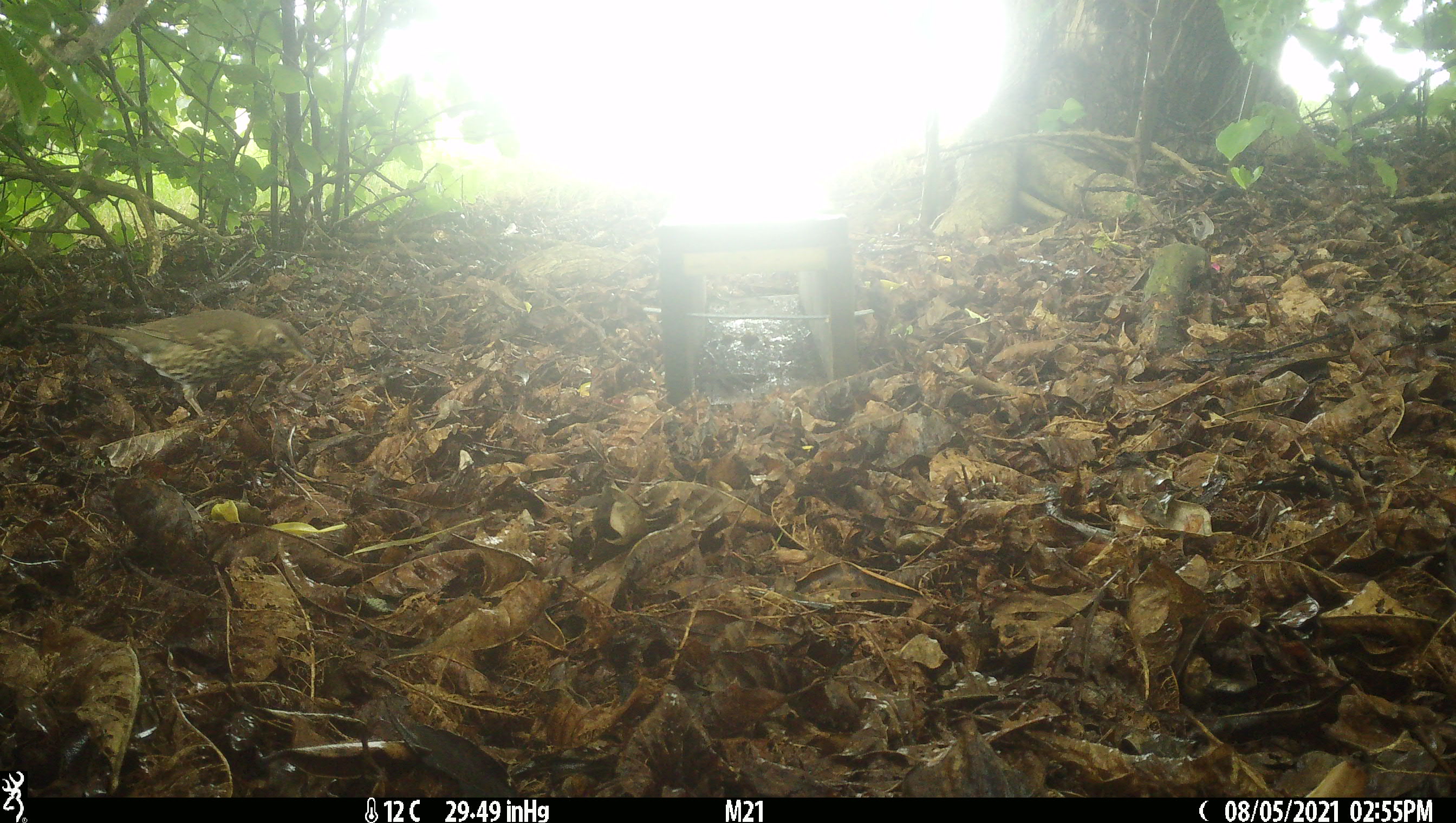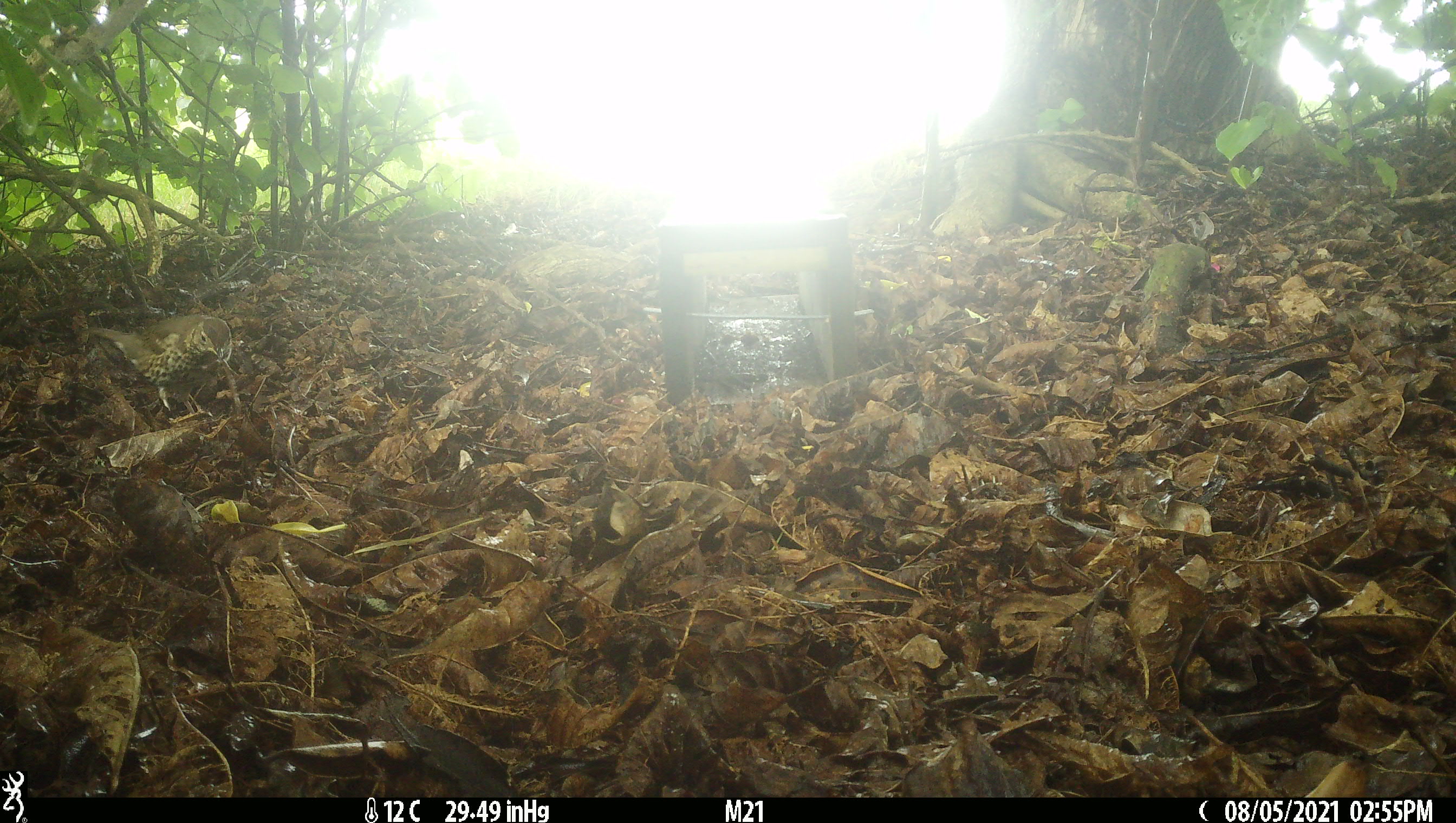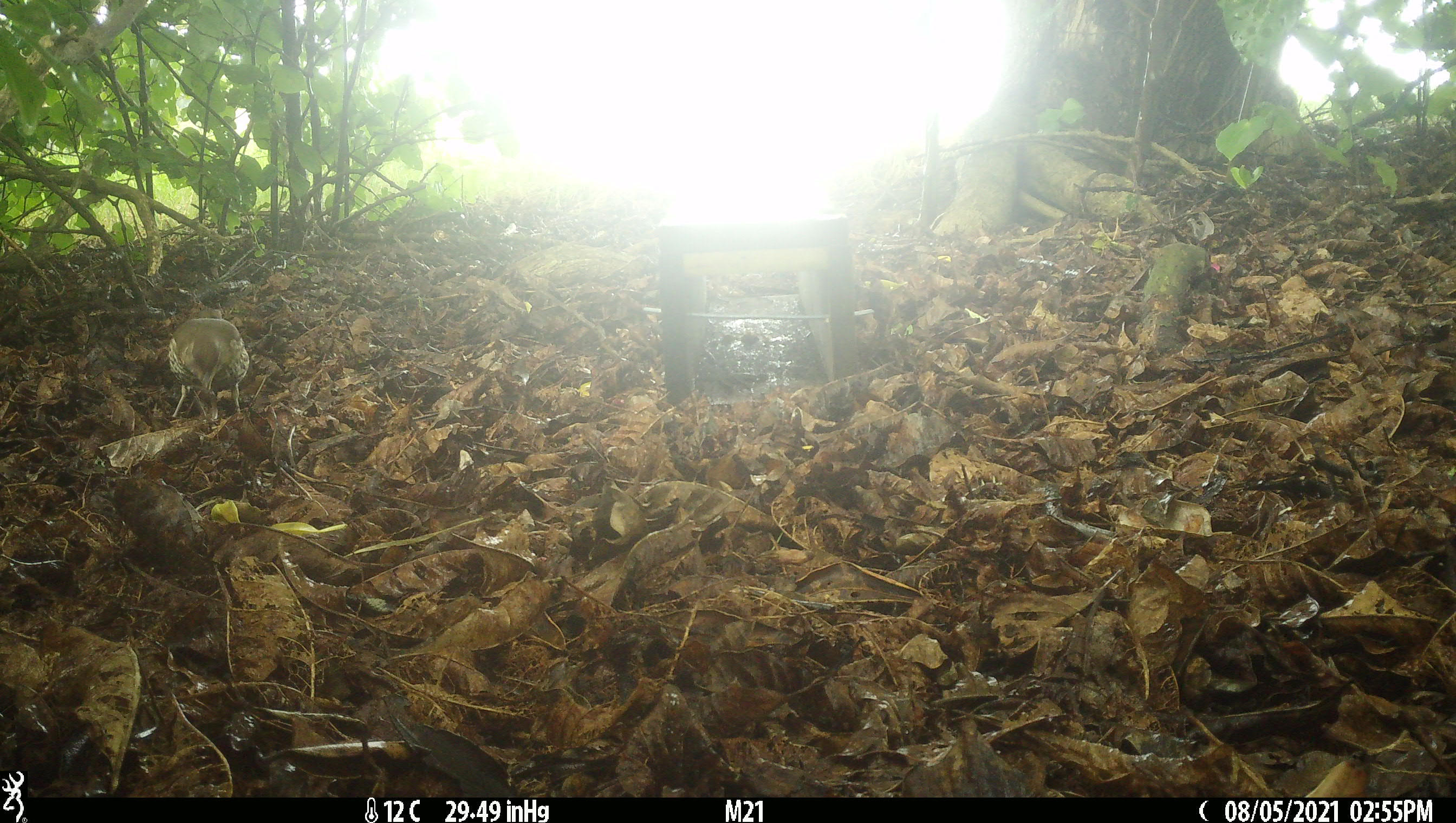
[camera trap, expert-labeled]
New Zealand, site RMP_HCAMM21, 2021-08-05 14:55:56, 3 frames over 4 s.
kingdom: Animalia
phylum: Chordata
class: Aves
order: Passeriformes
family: Turdidae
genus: Turdus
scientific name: Turdus philomelos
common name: song thrush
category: thrush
Thrush (song thrush) (Turdus philomelos).